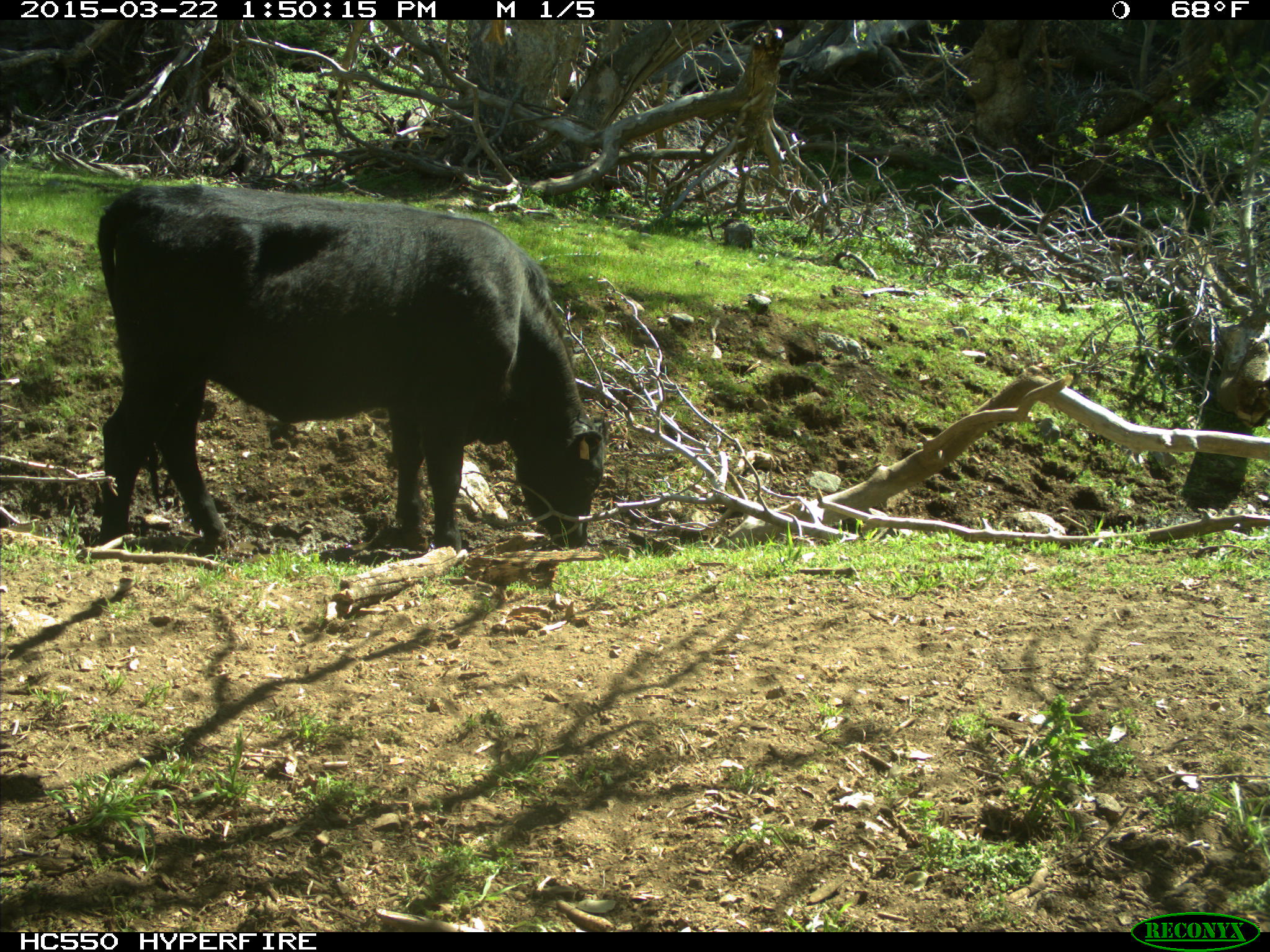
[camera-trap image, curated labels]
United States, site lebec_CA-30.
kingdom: Animalia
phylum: Chordata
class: Mammalia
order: Artiodactyla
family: Bovidae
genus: Bos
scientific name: Bos taurus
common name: domestic cow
Bos taurus (domestic cow).